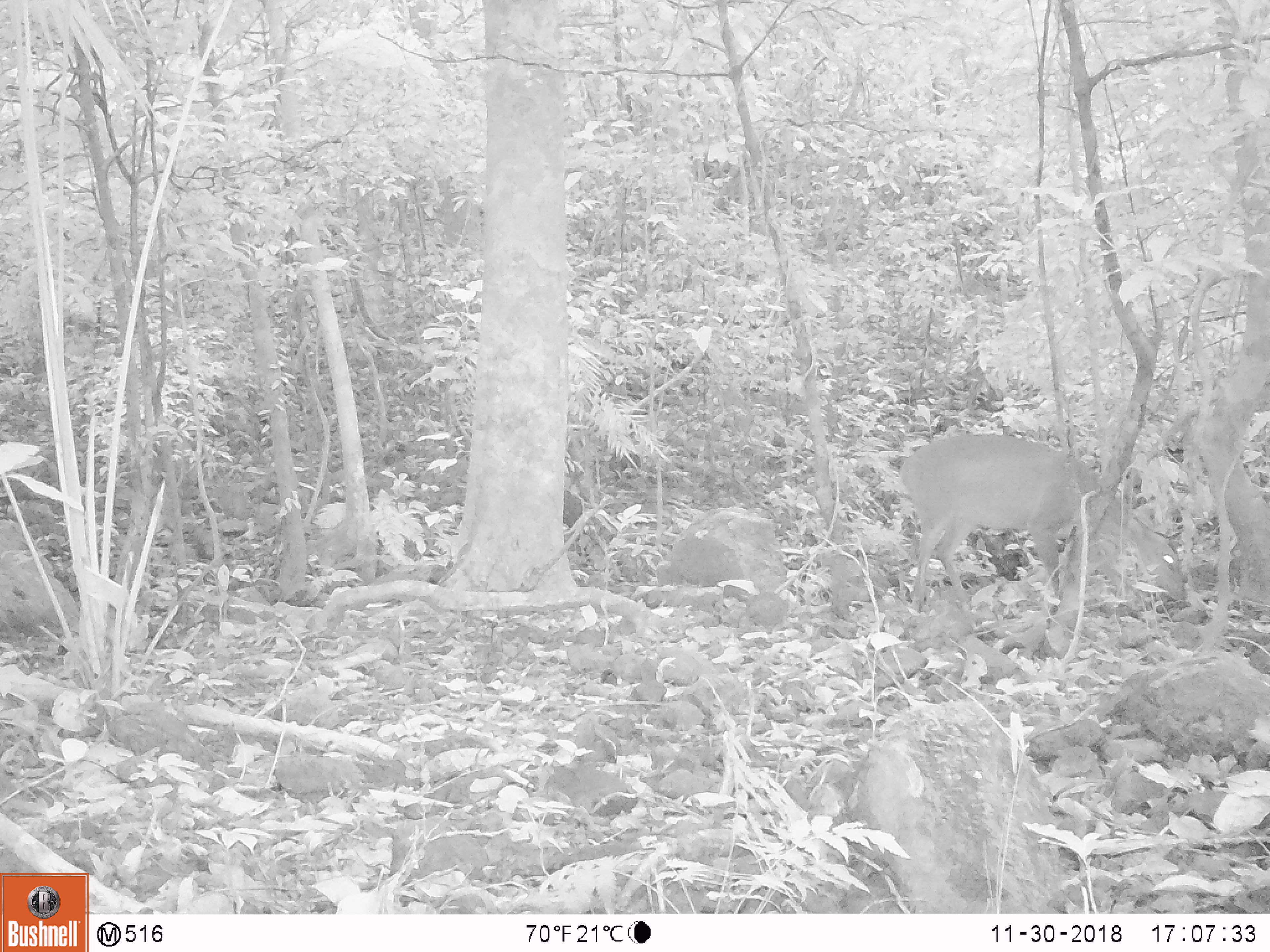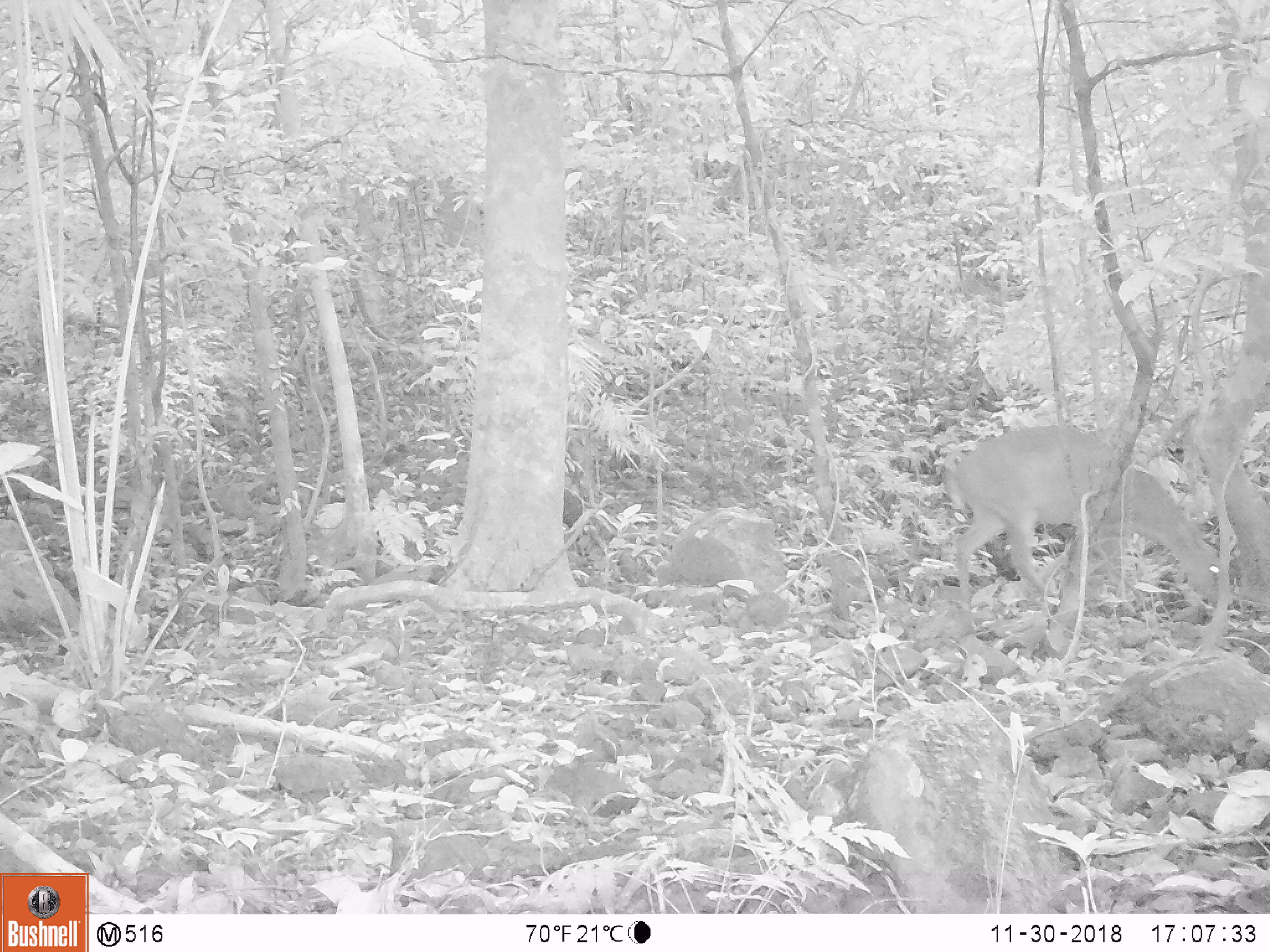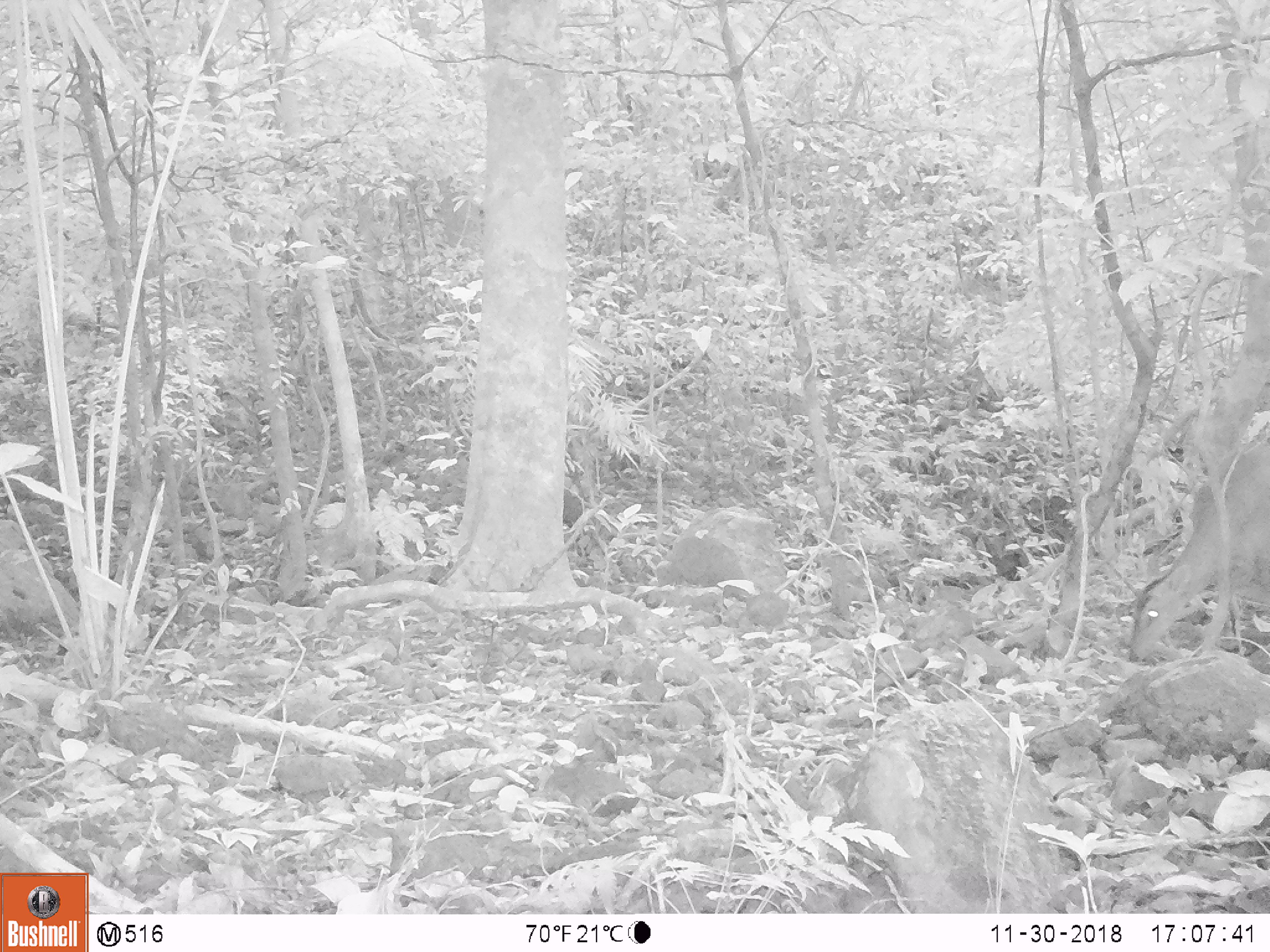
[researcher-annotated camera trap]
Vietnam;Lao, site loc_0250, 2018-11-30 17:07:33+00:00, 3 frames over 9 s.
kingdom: Animalia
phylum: Chordata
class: Mammalia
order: Artiodactyla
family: Cervidae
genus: Muntiacus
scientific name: Muntiacus vuquangensis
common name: large-antlered muntjac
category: large antlered muntjac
Large antlered muntjac (large-antlered muntjac) (Muntiacus vuquangensis). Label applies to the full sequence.